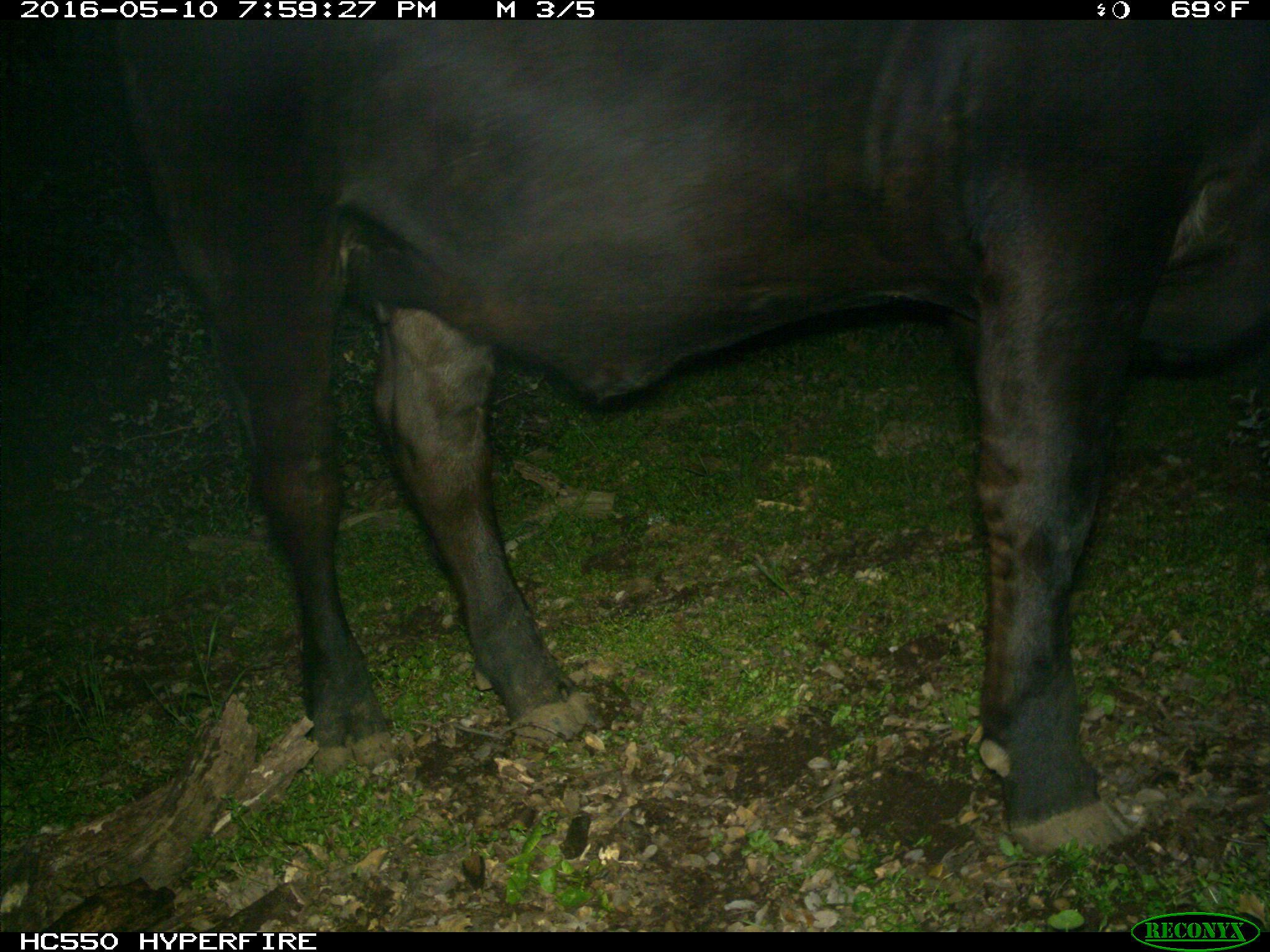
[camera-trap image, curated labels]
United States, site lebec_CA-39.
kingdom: Animalia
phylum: Chordata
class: Mammalia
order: Artiodactyla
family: Bovidae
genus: Bos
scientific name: Bos taurus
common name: domestic cow